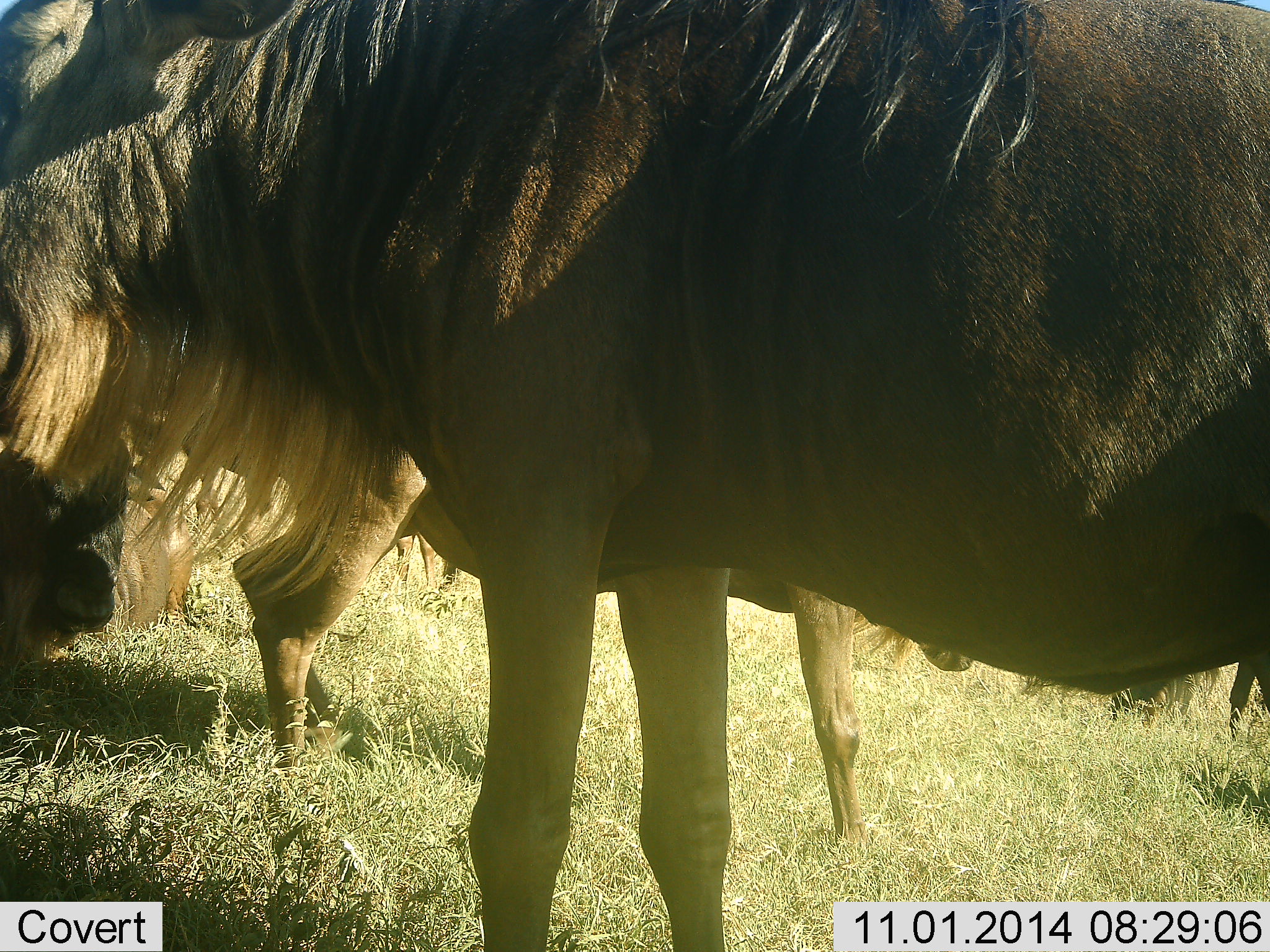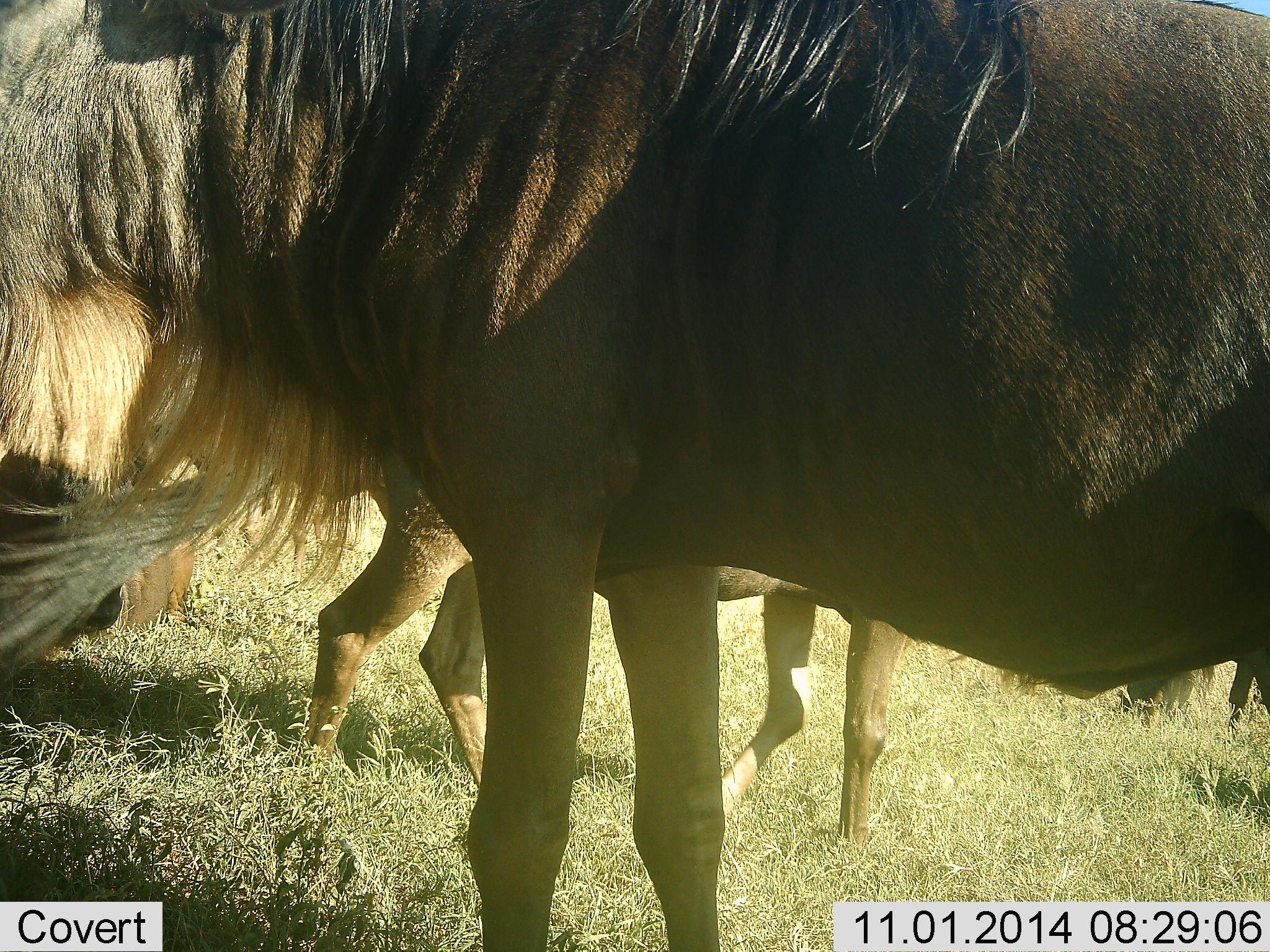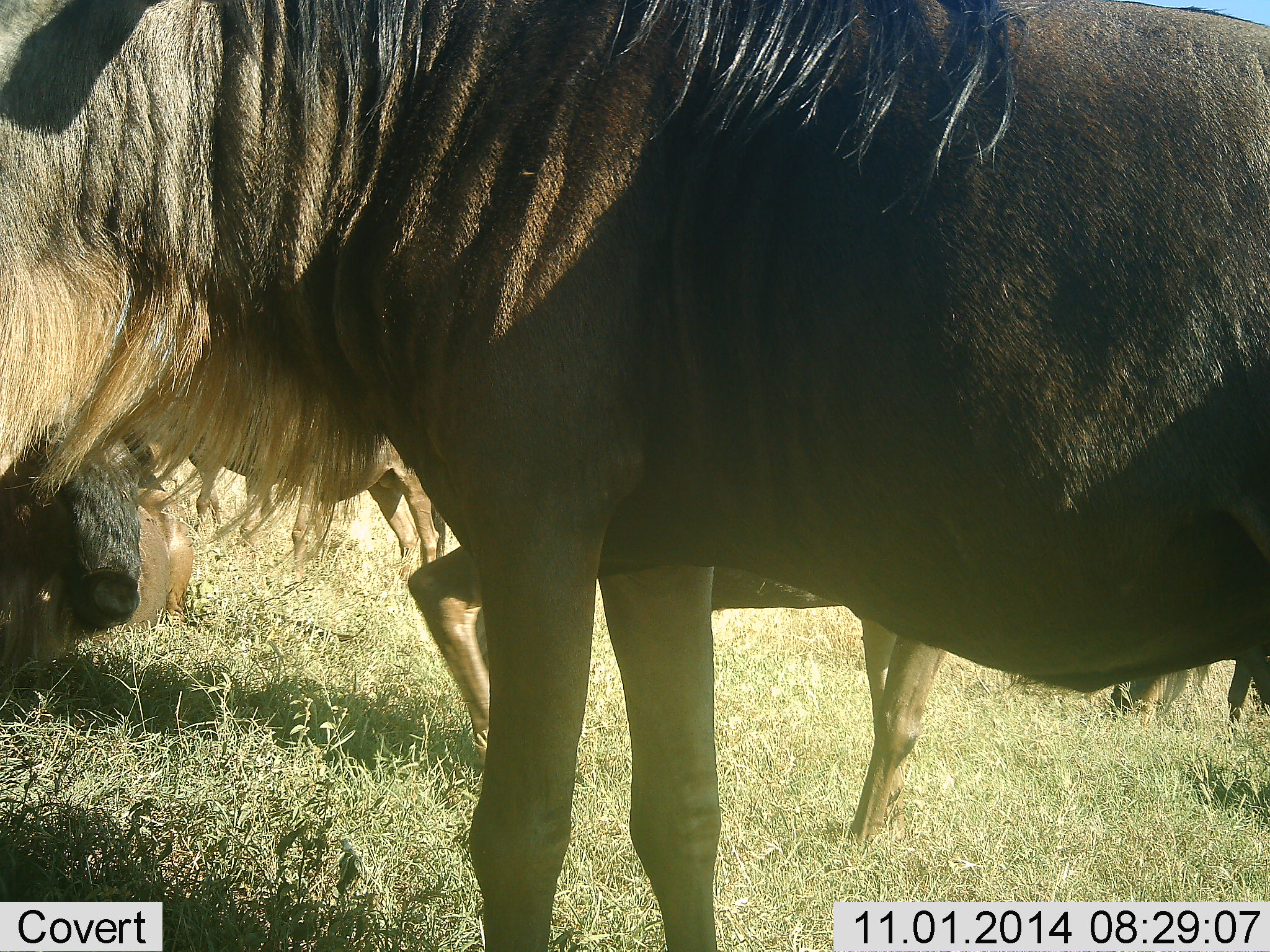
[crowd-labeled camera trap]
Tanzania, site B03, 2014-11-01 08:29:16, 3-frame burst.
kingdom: Animalia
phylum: Chordata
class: Mammalia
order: Artiodactyla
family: Bovidae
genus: Connochaetes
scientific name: Connochaetes taurinus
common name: blue wildebeest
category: wildebeest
Wildebeest (blue wildebeest) (Connochaetes taurinus), count 4. Behavior (volunteer vote fractions): standing 80%, resting 30%, moving 80%, interacting 0%. Young present (vote fraction): 20%. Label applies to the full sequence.